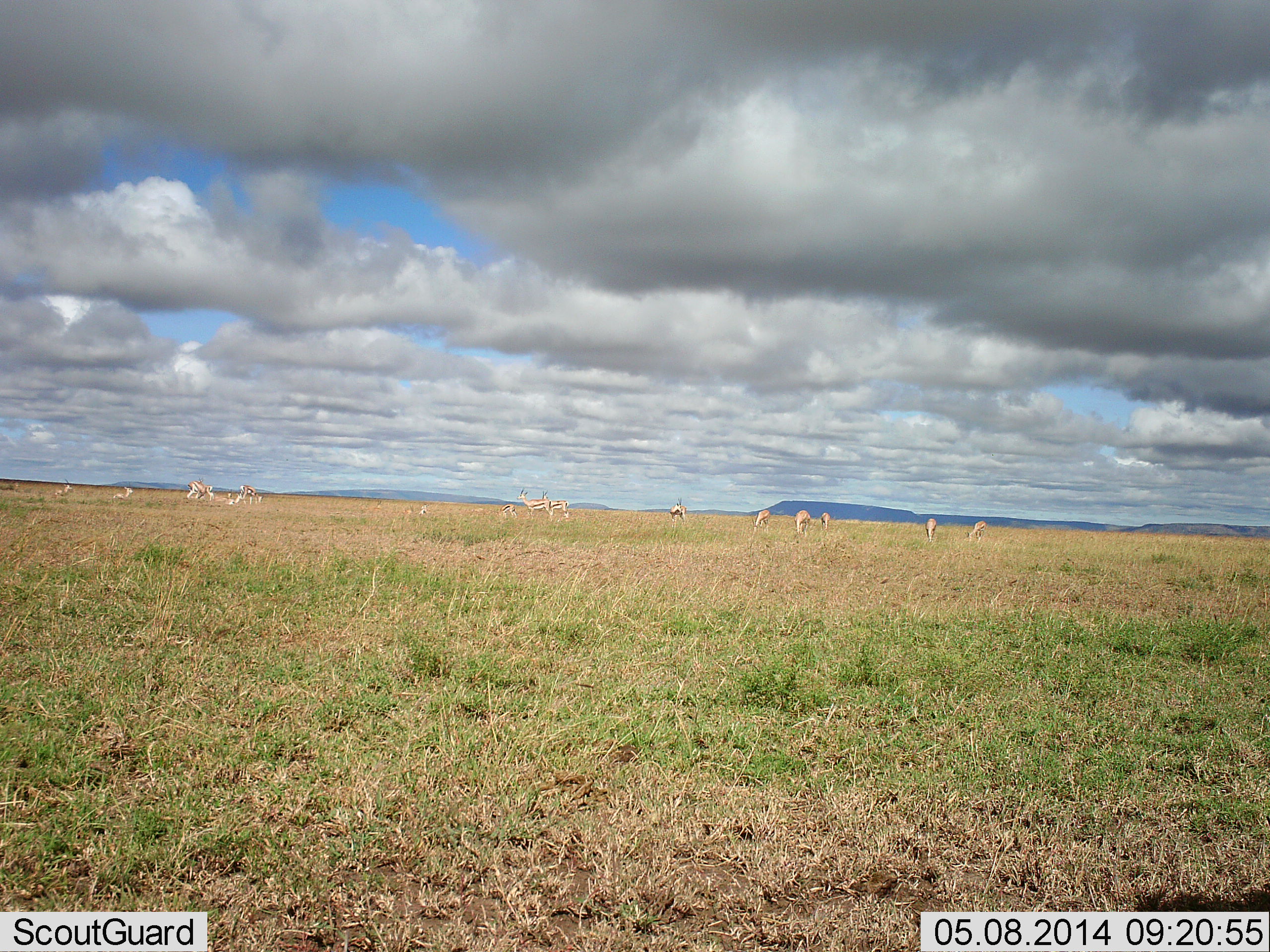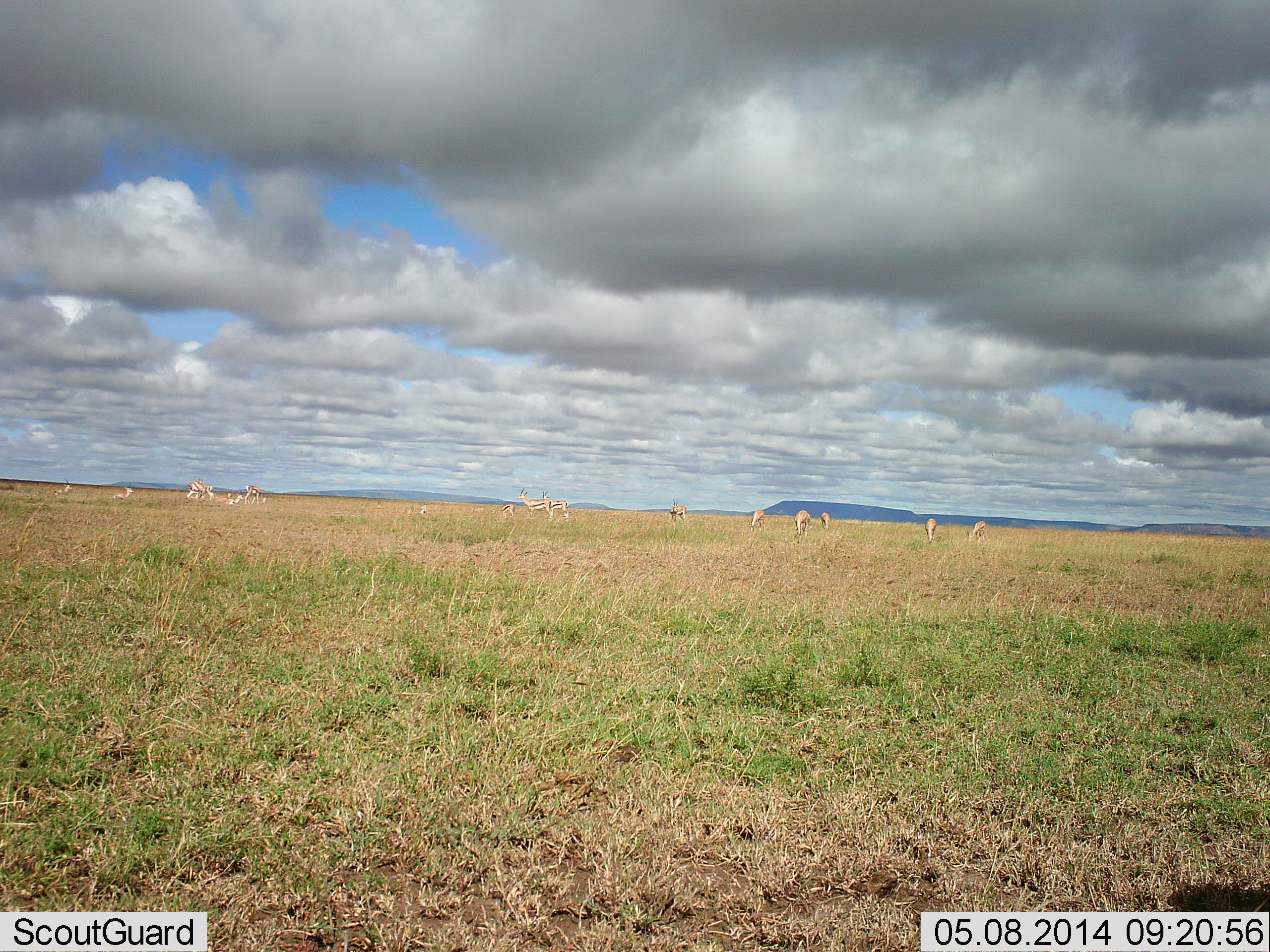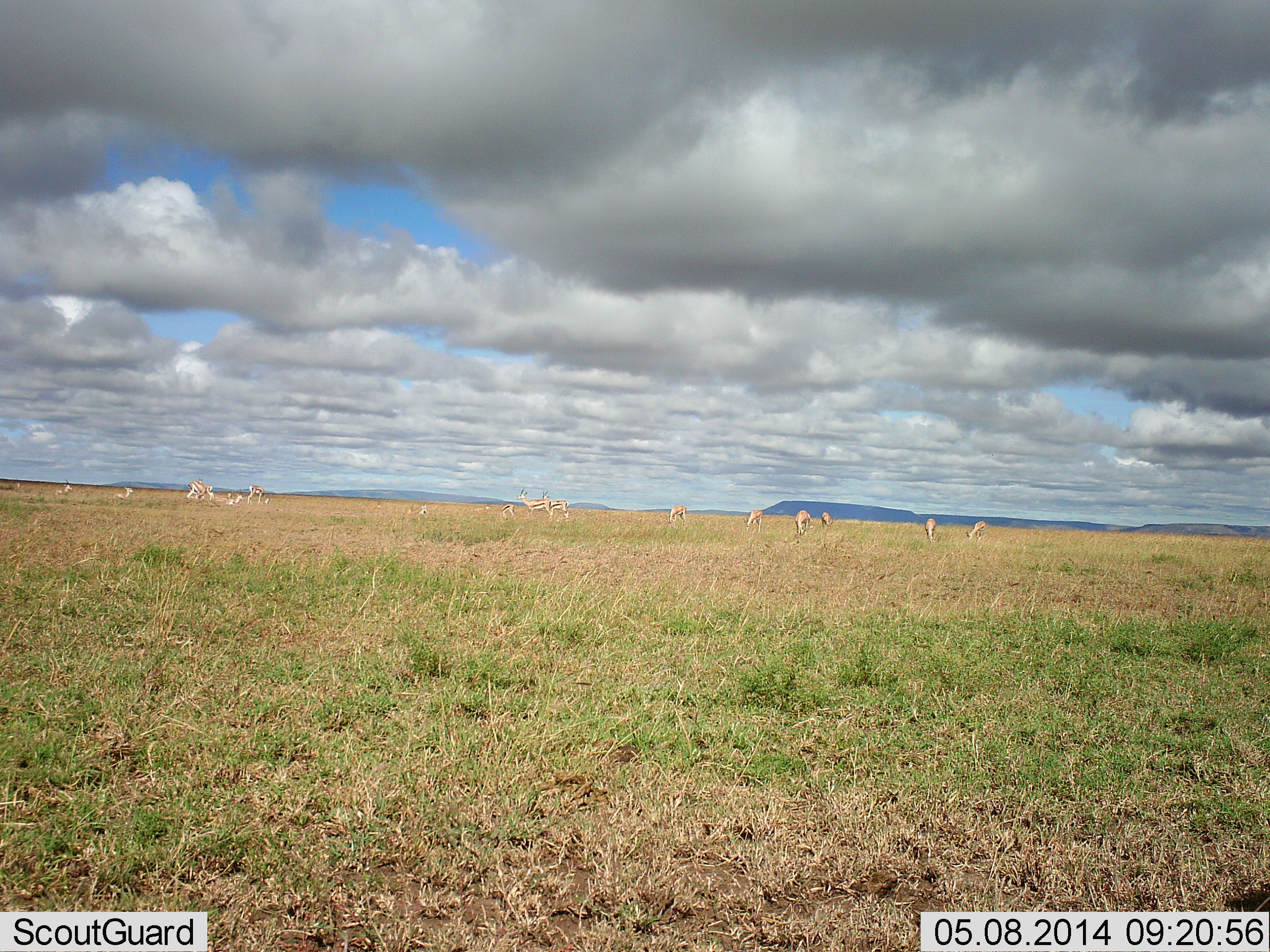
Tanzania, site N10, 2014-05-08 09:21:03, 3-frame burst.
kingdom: Animalia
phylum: Chordata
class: Mammalia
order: Artiodactyla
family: Bovidae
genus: Eudorcas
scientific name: Eudorcas thomsonii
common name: thomson's gazelle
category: gazellethomsons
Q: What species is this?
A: Gazellethomsons (thomson's gazelle) (Eudorcas thomsonii).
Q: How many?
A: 11-50.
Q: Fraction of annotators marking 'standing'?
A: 45%.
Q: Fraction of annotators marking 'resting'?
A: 18%.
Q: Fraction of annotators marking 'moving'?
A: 9%.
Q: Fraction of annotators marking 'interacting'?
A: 0%.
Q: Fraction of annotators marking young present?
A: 0%.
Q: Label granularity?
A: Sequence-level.